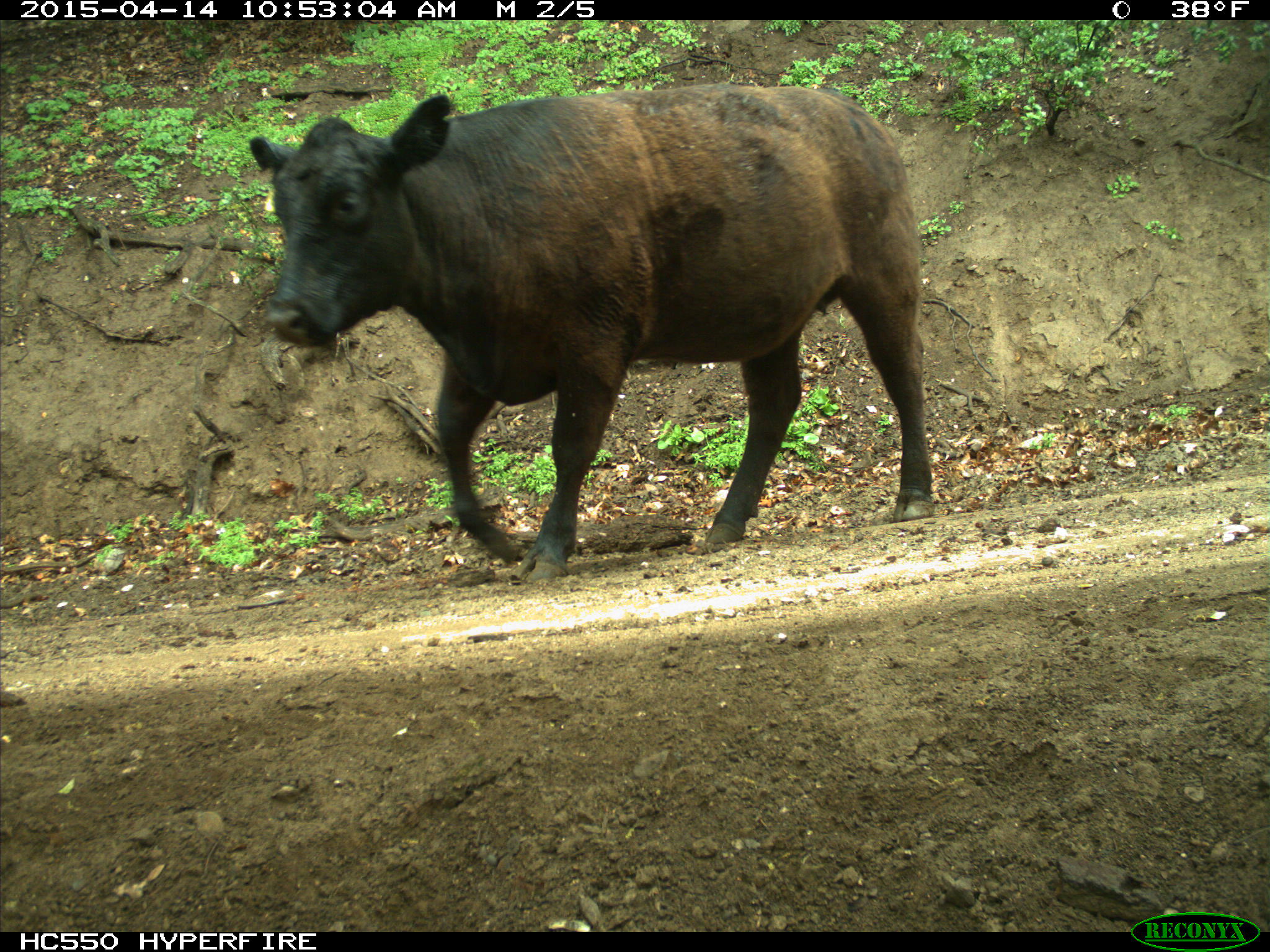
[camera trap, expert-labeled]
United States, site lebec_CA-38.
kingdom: Animalia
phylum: Chordata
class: Mammalia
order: Artiodactyla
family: Bovidae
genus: Bos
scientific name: Bos taurus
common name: domestic cow